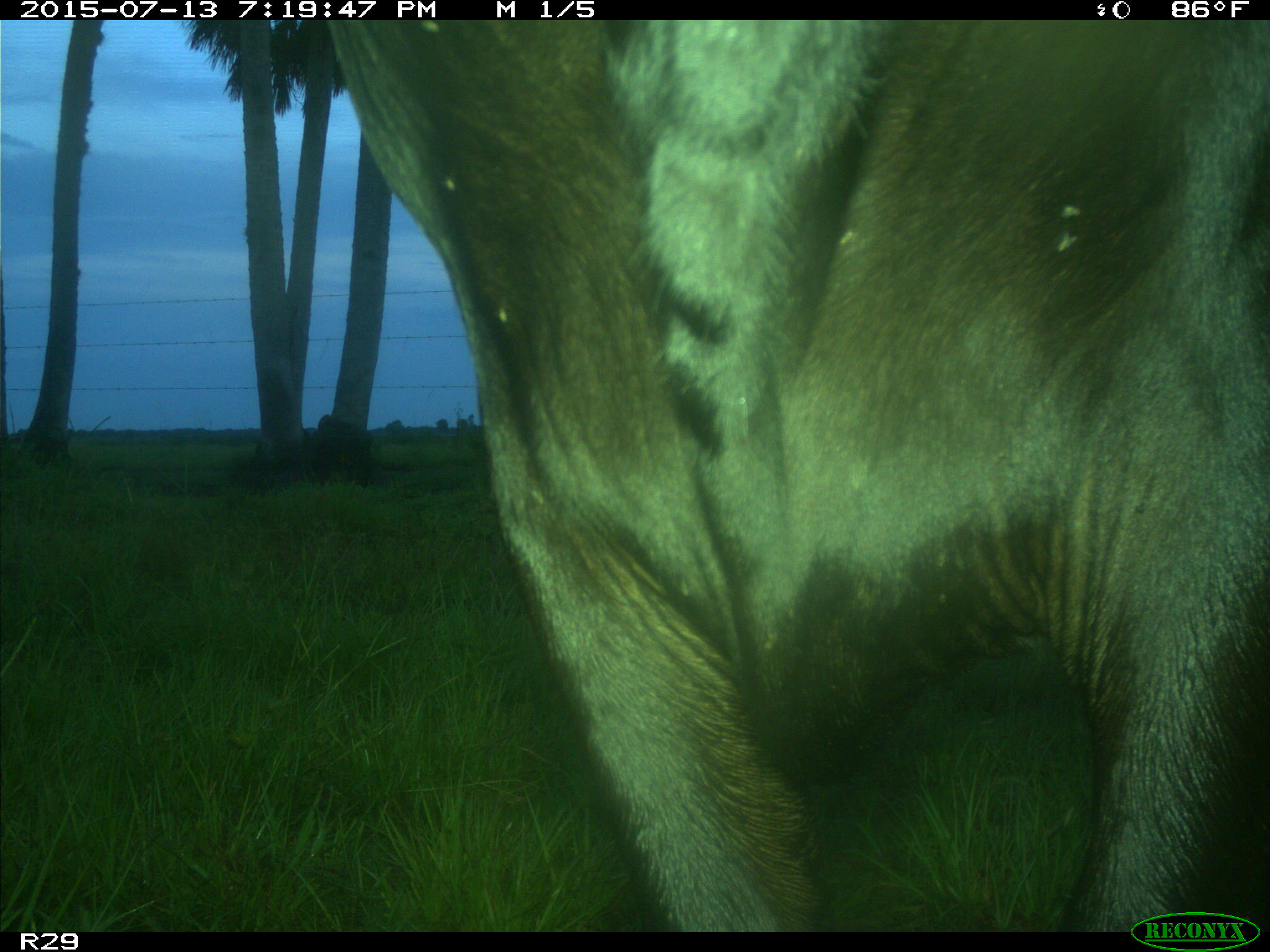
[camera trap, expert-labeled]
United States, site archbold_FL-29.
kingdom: Animalia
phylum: Chordata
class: Mammalia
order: Artiodactyla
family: Bovidae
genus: Bos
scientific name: Bos taurus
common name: domestic cow